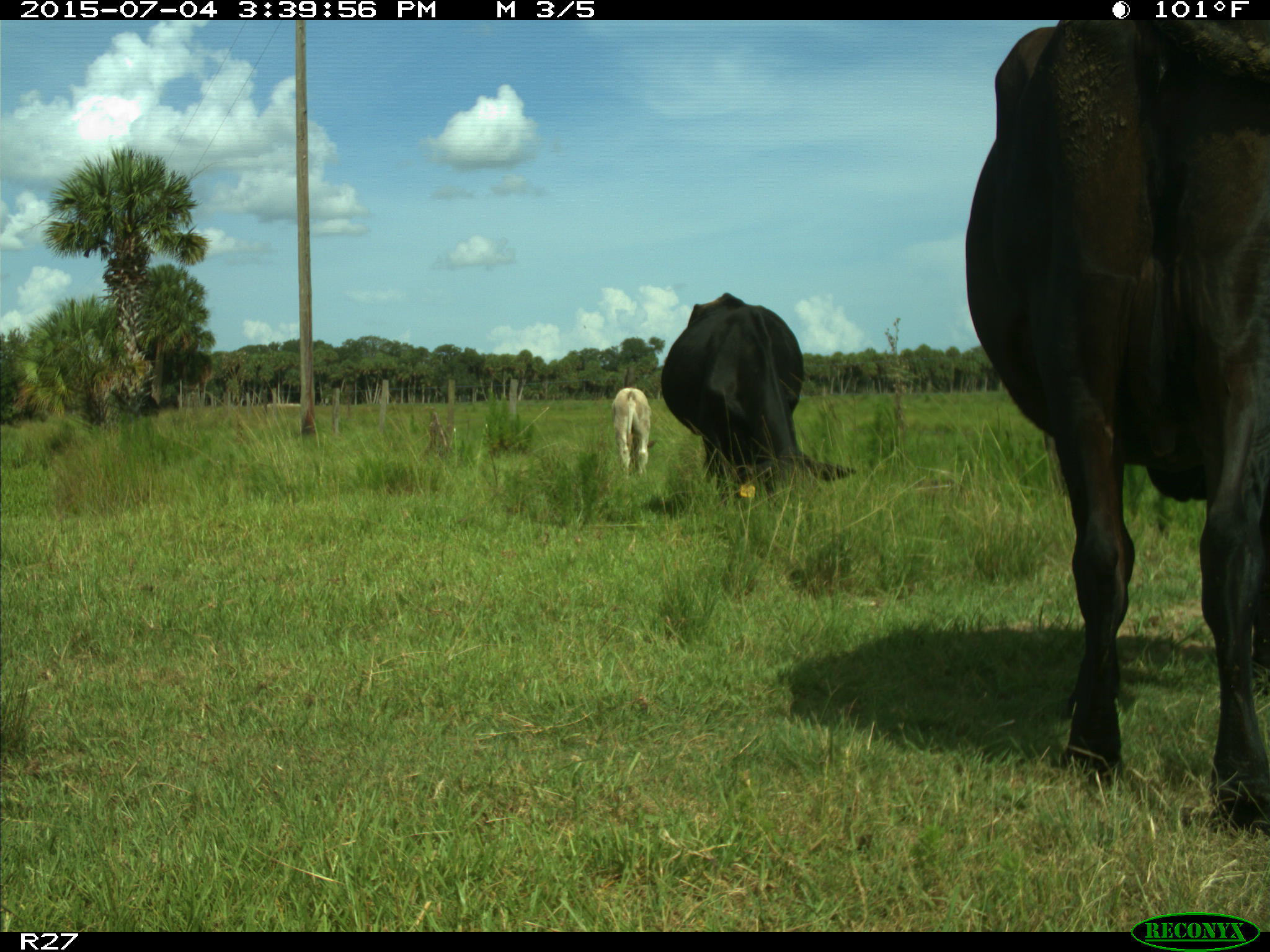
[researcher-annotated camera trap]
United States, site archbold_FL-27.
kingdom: Animalia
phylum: Chordata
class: Mammalia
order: Artiodactyla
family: Bovidae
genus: Bos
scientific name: Bos taurus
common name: domestic cow